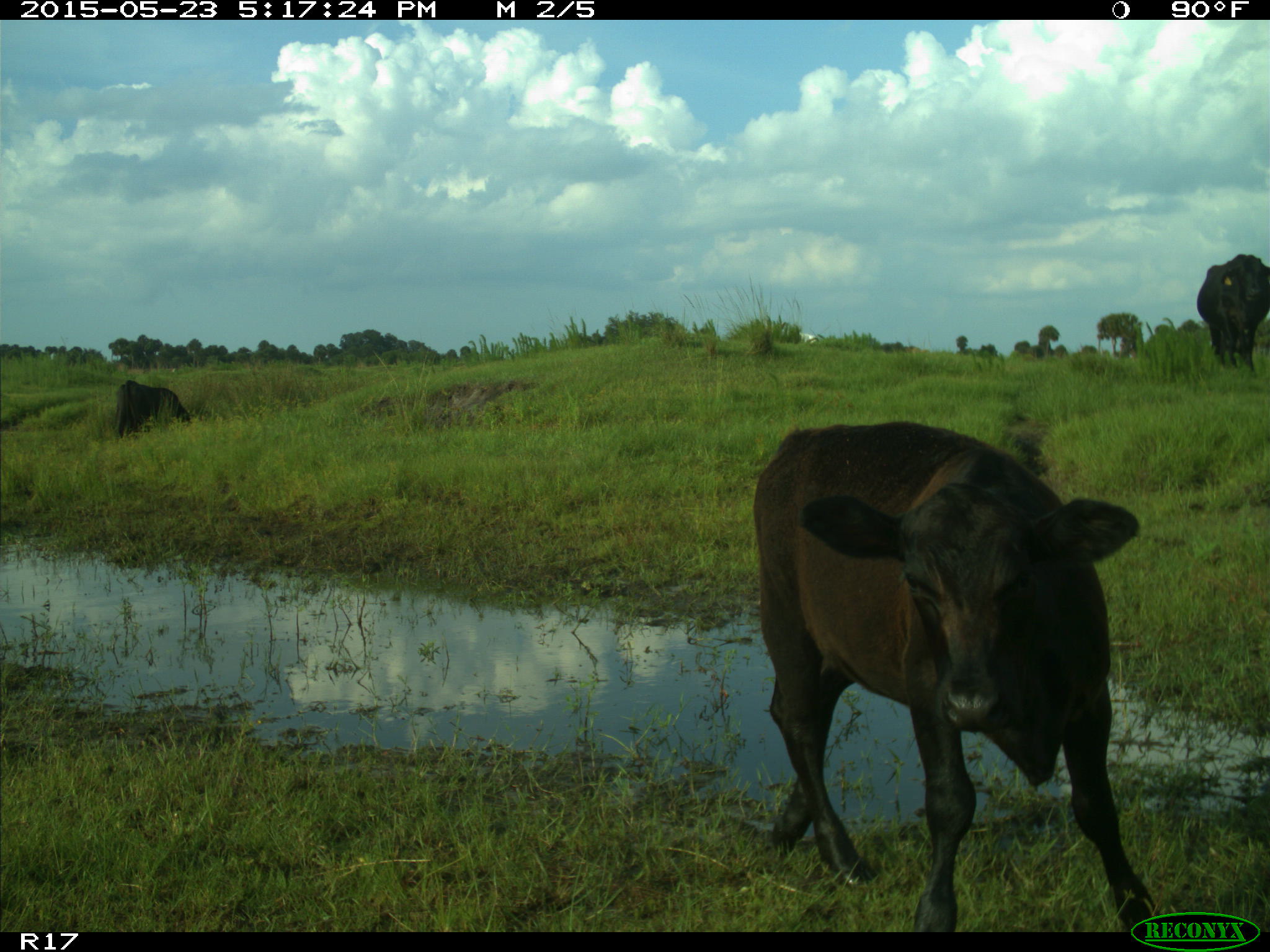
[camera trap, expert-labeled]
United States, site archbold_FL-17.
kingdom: Animalia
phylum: Chordata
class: Mammalia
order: Artiodactyla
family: Bovidae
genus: Bos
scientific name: Bos taurus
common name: domestic cow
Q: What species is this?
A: Bos taurus (domestic cow).